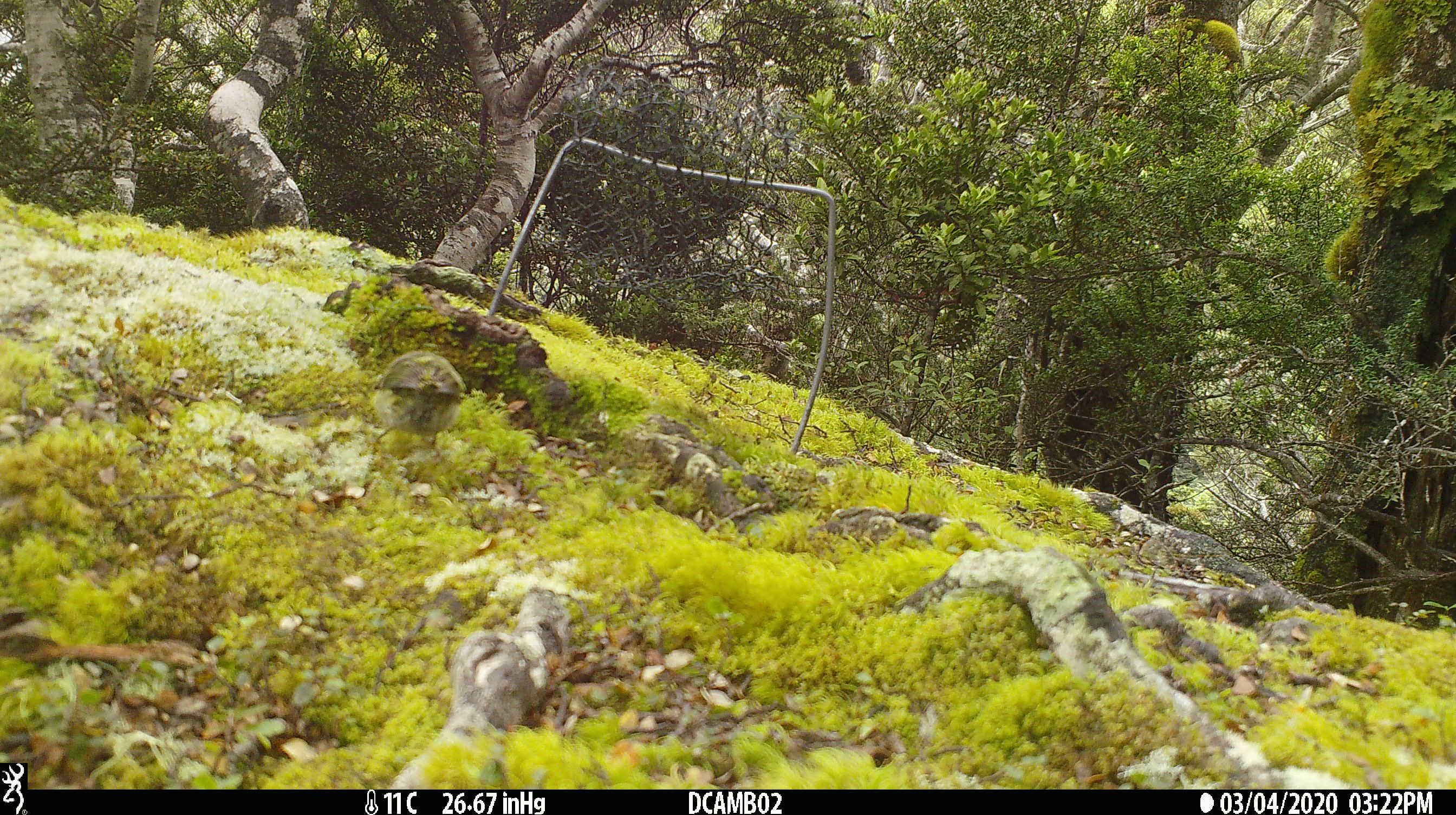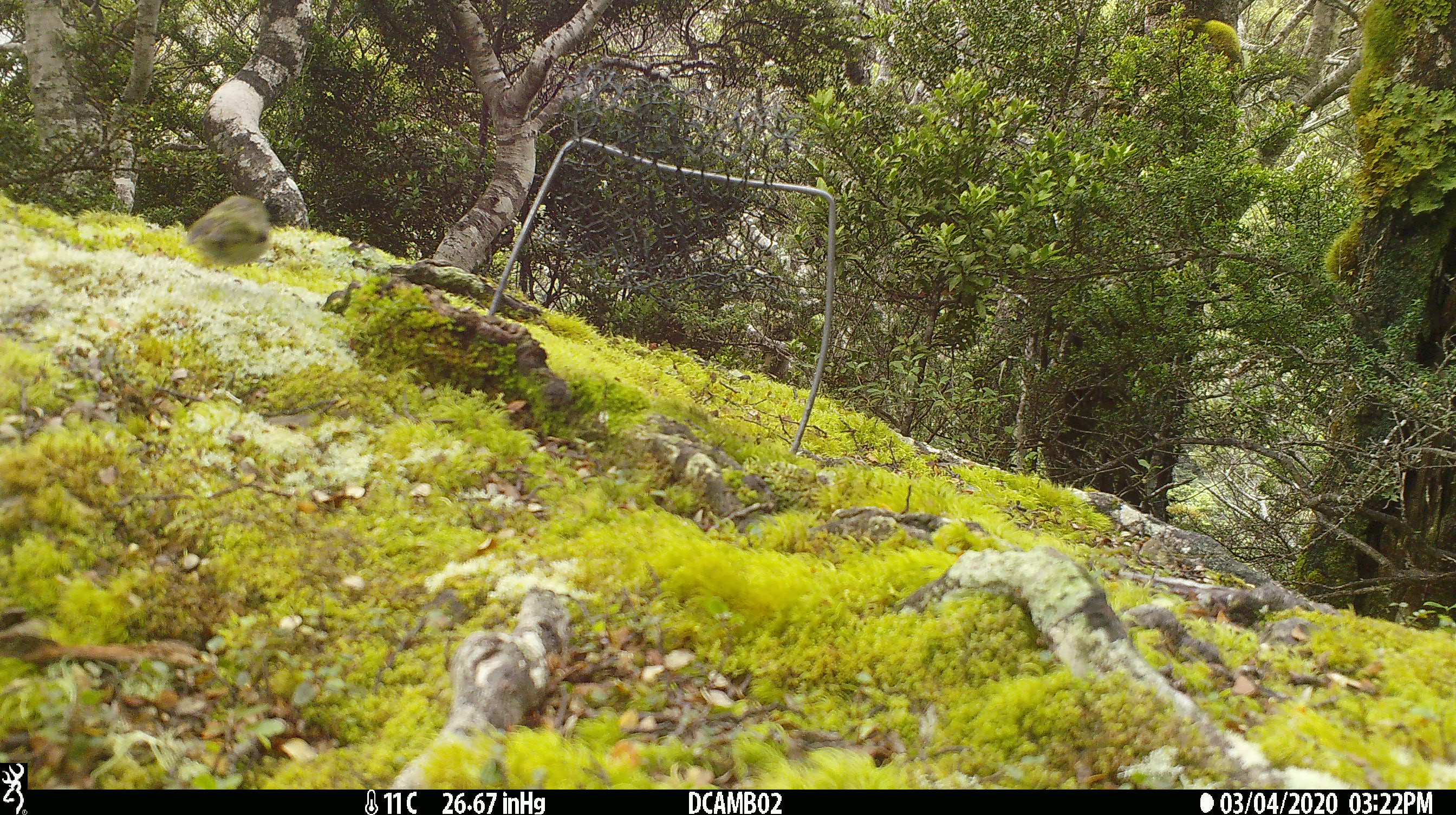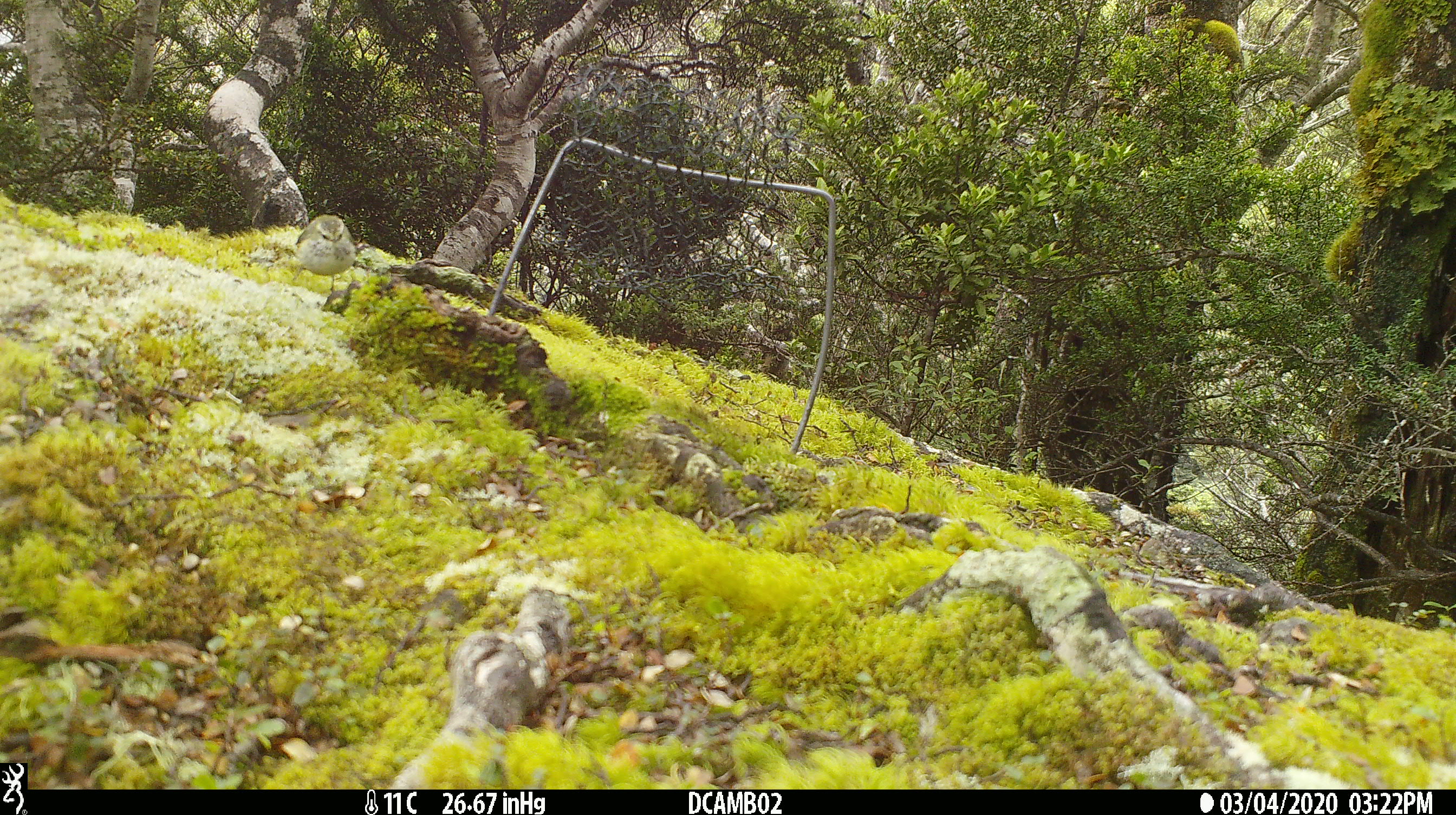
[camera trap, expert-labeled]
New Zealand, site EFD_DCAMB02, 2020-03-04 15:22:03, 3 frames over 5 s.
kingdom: Animalia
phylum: Chordata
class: Aves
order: Passeriformes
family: Acanthisittidae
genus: Acanthisitta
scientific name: Acanthisitta chloris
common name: rifleman